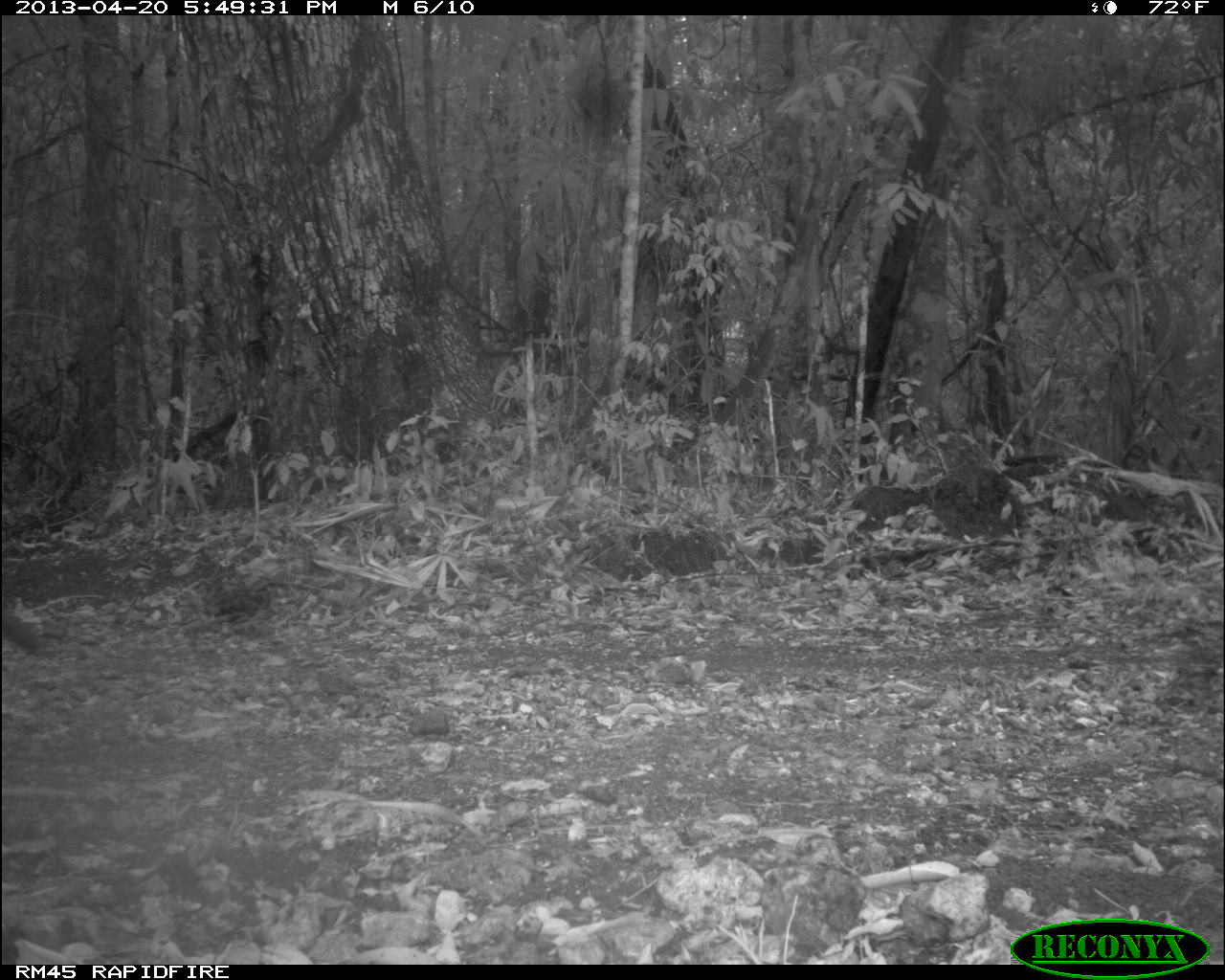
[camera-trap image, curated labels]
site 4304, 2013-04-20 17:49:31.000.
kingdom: Animalia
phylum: Chordata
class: Aves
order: Galliformes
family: Phasianidae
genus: Meleagris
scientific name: Meleagris ocellata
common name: ocellated turkey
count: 1